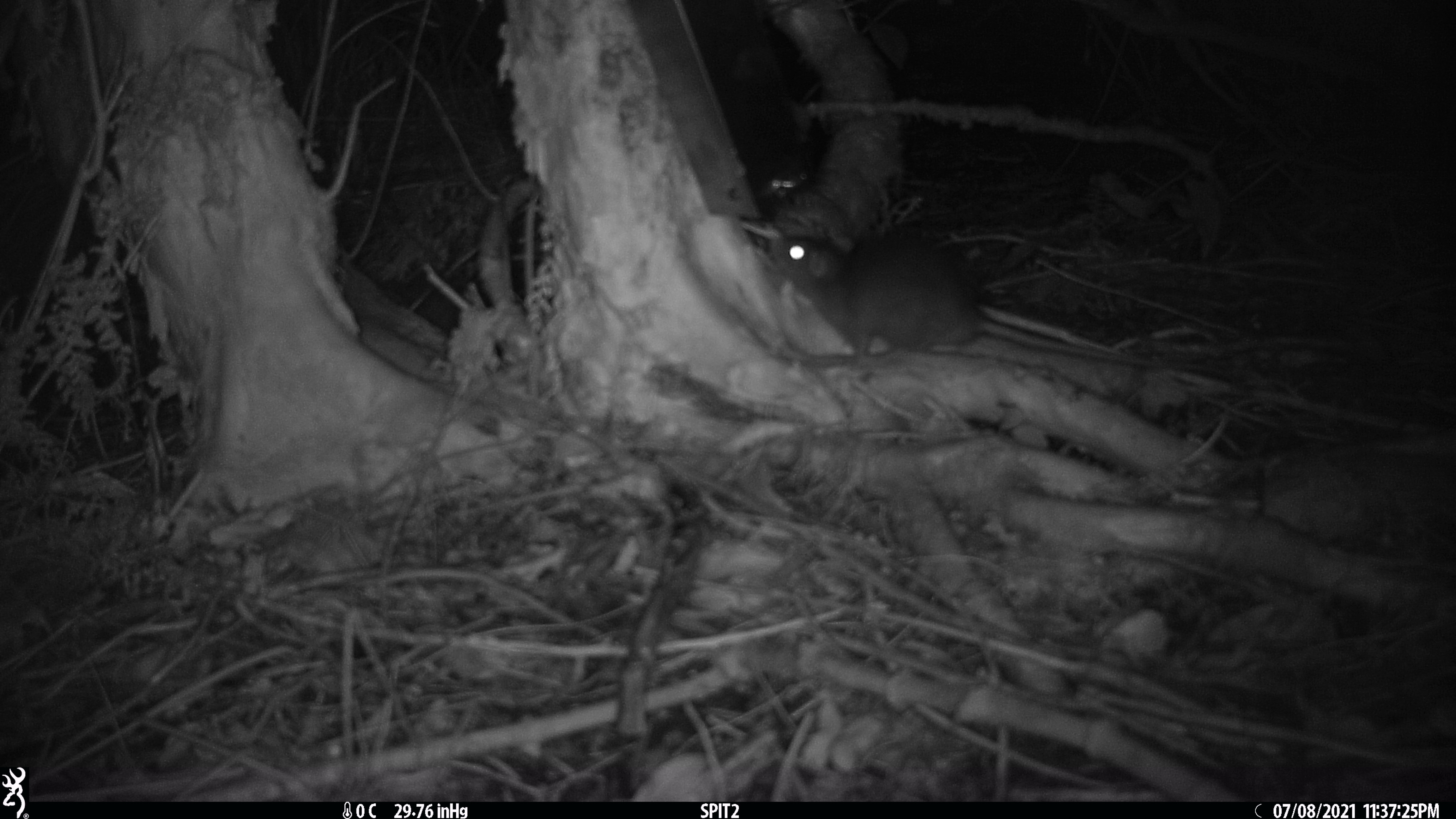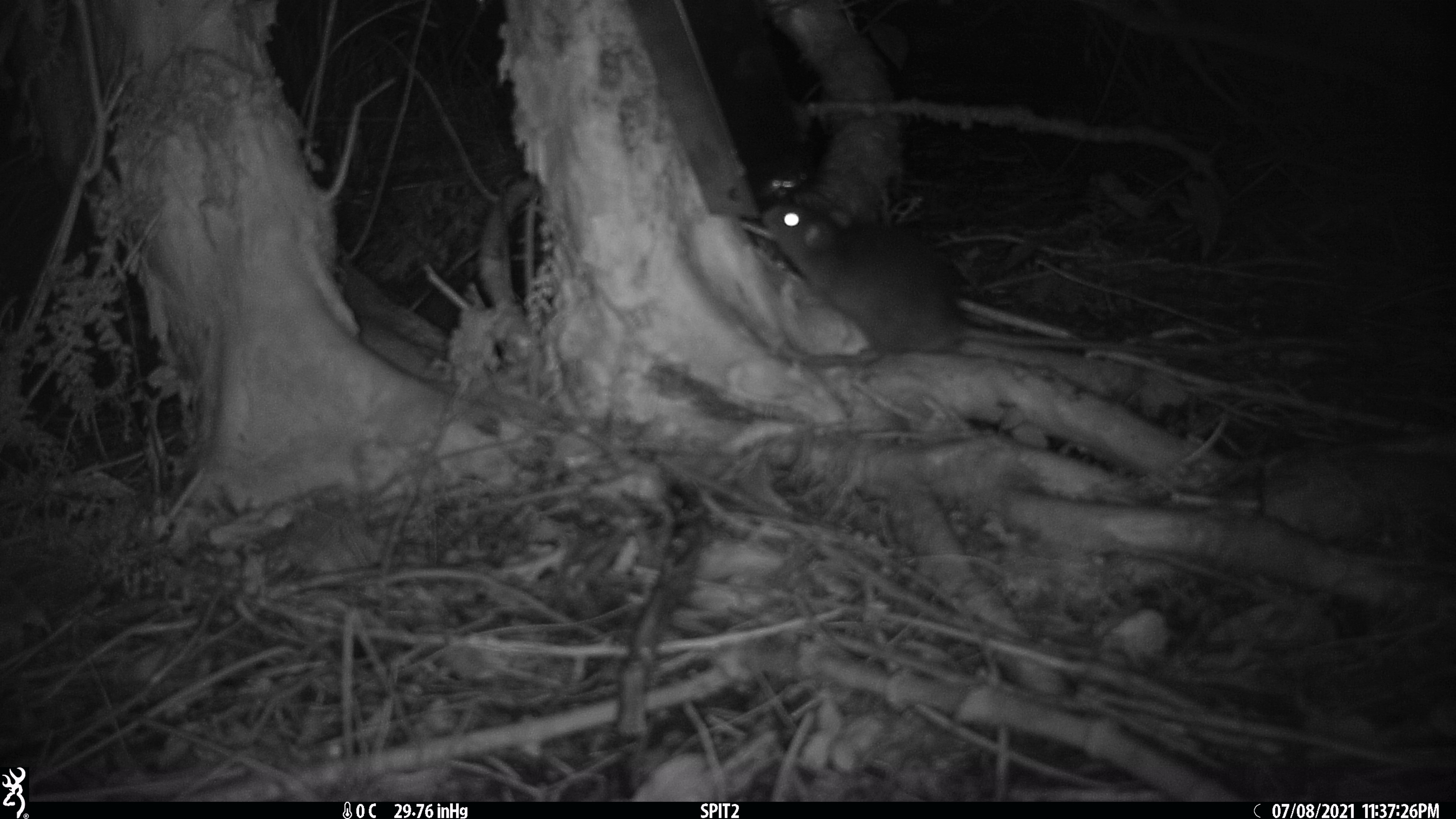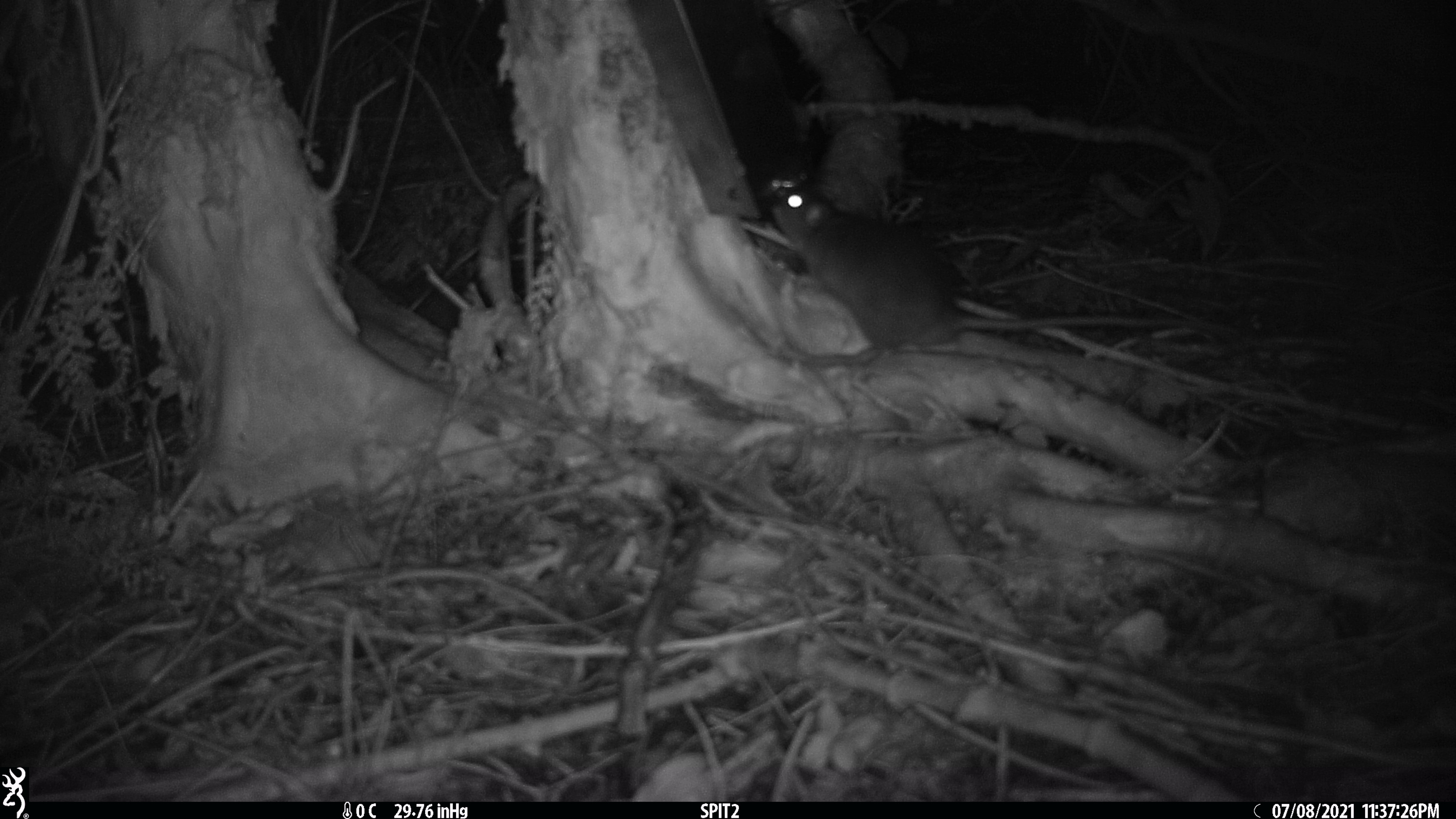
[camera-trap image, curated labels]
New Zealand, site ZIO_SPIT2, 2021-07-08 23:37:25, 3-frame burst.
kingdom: Animalia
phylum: Chordata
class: Mammalia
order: Rodentia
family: Muridae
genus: Rattus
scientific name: Rattus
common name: rat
Rat (Rattus).